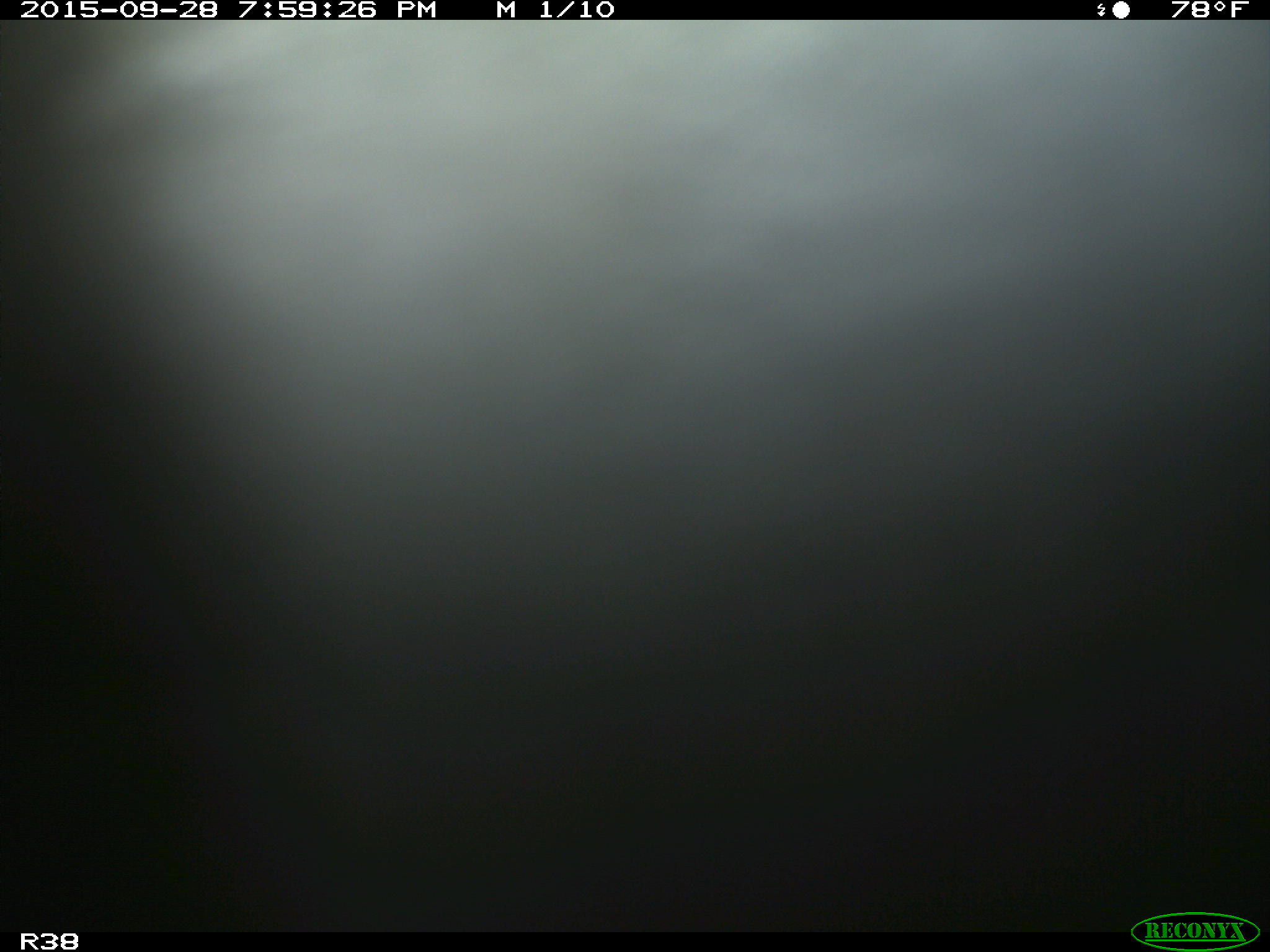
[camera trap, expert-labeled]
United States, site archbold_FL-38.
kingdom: Animalia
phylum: Chordata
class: Mammalia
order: Artiodactyla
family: Bovidae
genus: Bos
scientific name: Bos taurus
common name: domestic cow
Bos taurus (domestic cow).